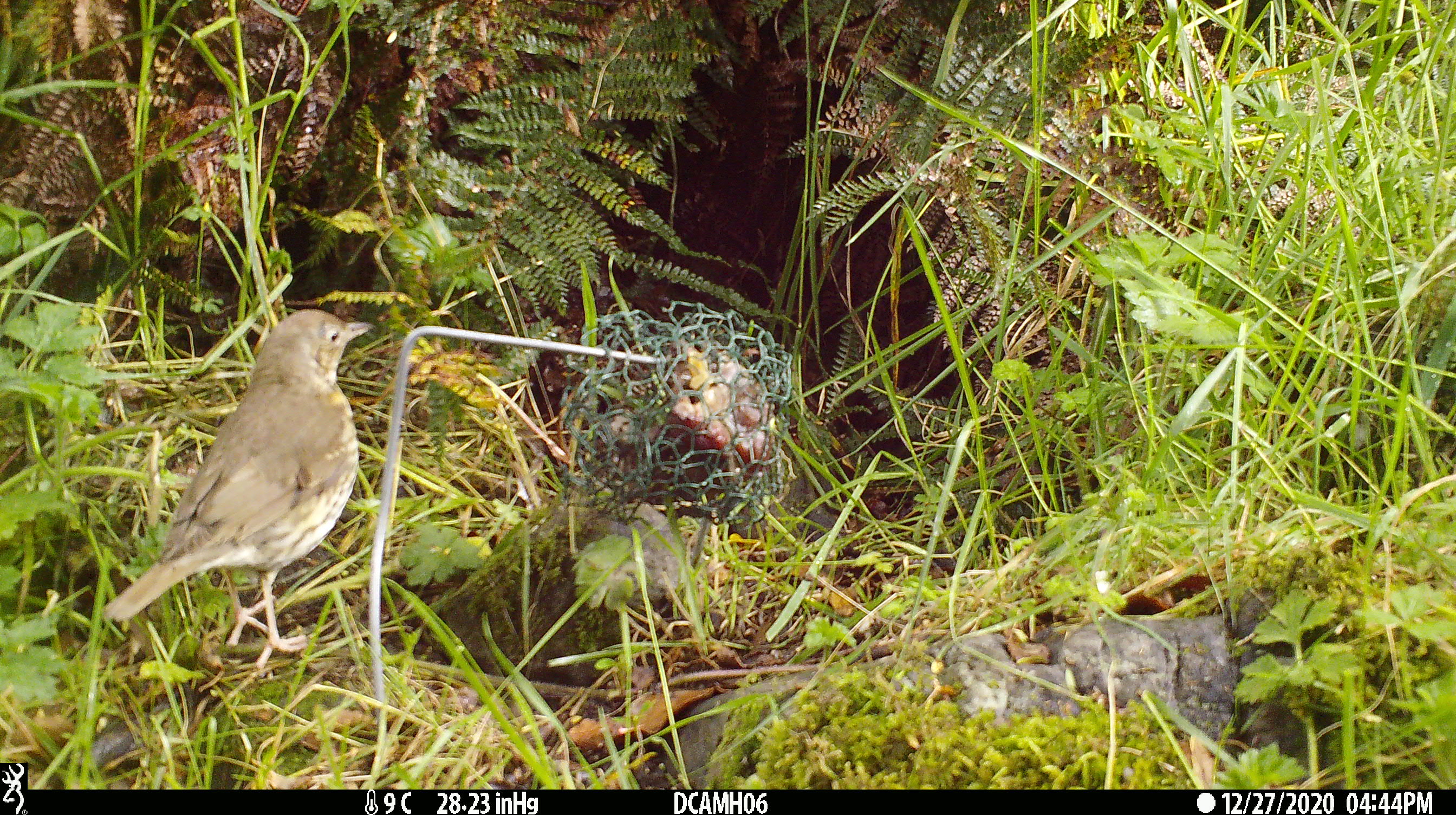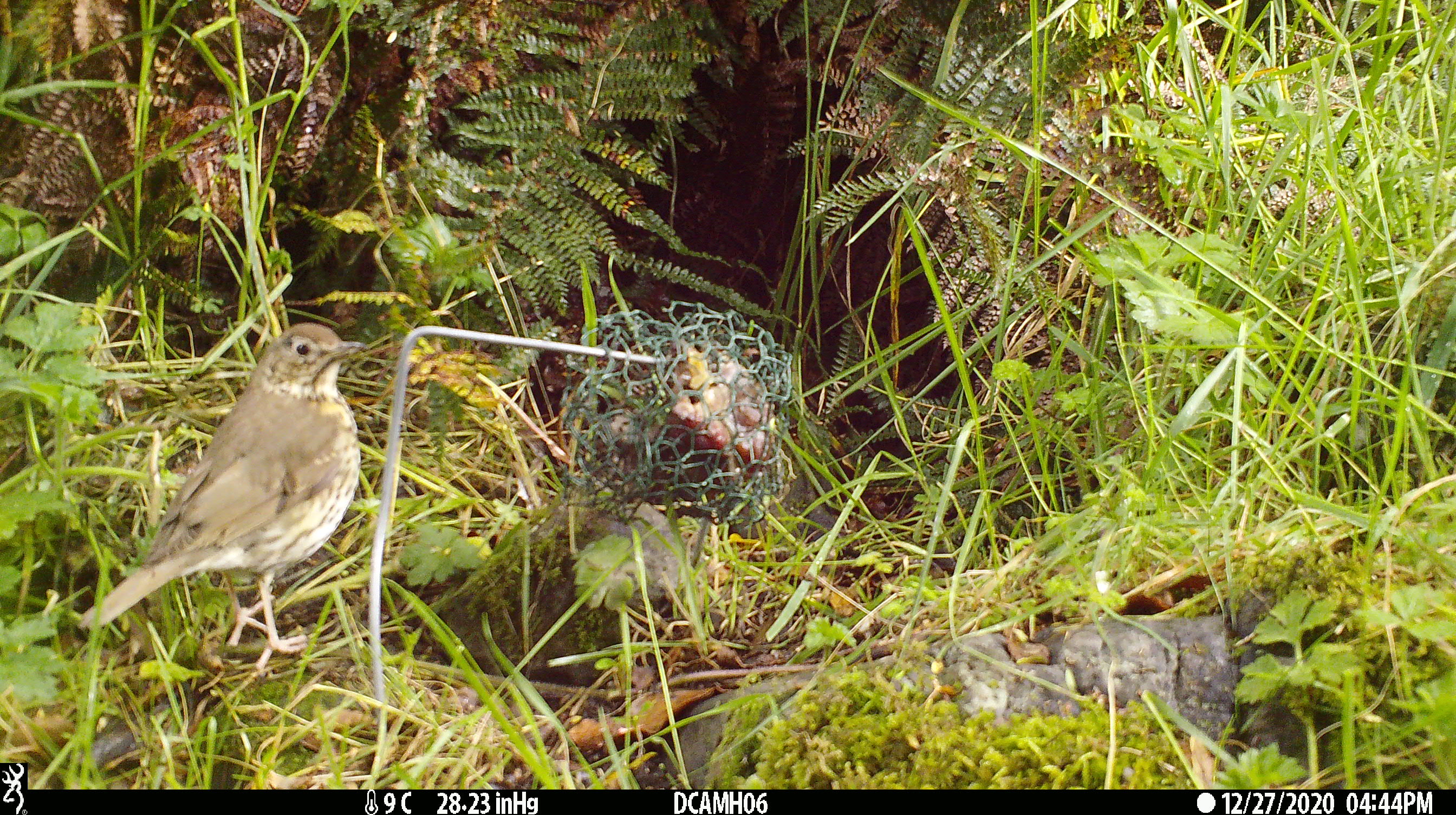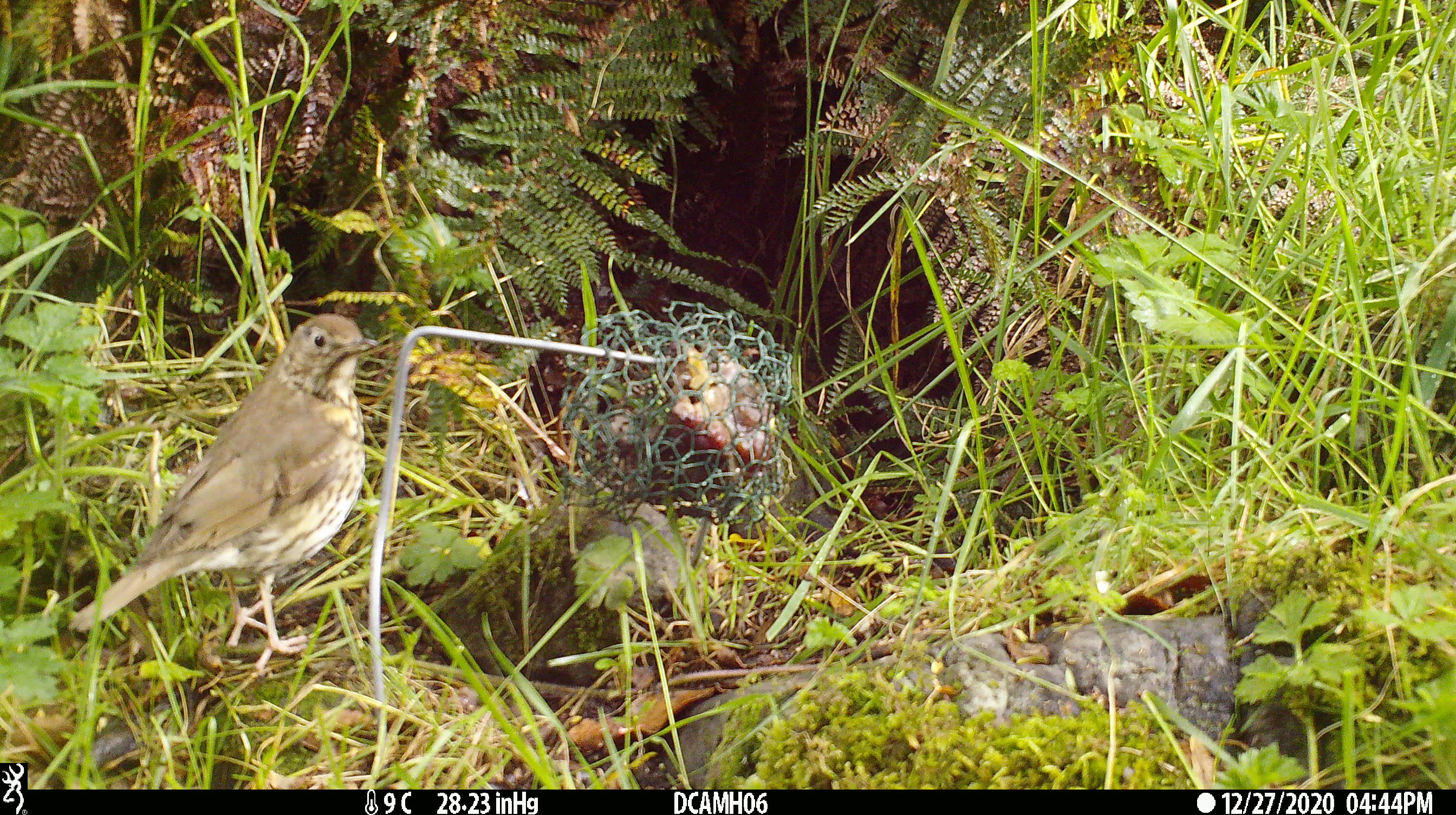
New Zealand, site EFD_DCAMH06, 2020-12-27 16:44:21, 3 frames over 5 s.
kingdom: Animalia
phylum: Chordata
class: Aves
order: Passeriformes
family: Turdidae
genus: Turdus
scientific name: Turdus philomelos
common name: song thrush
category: thrush